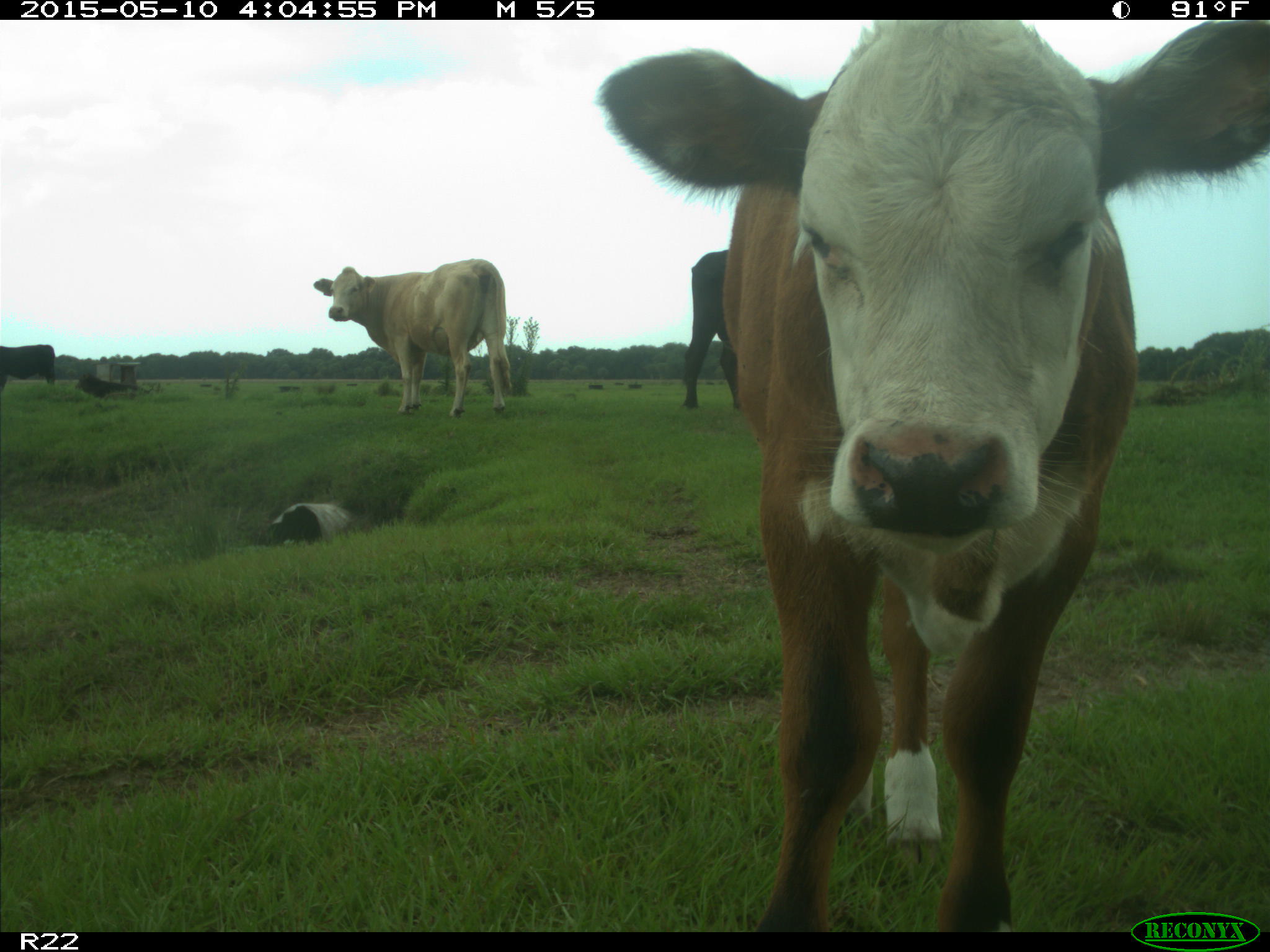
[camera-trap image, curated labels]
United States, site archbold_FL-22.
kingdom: Animalia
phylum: Chordata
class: Mammalia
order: Artiodactyla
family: Bovidae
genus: Bos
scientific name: Bos taurus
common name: domestic cow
Bos taurus (domestic cow).